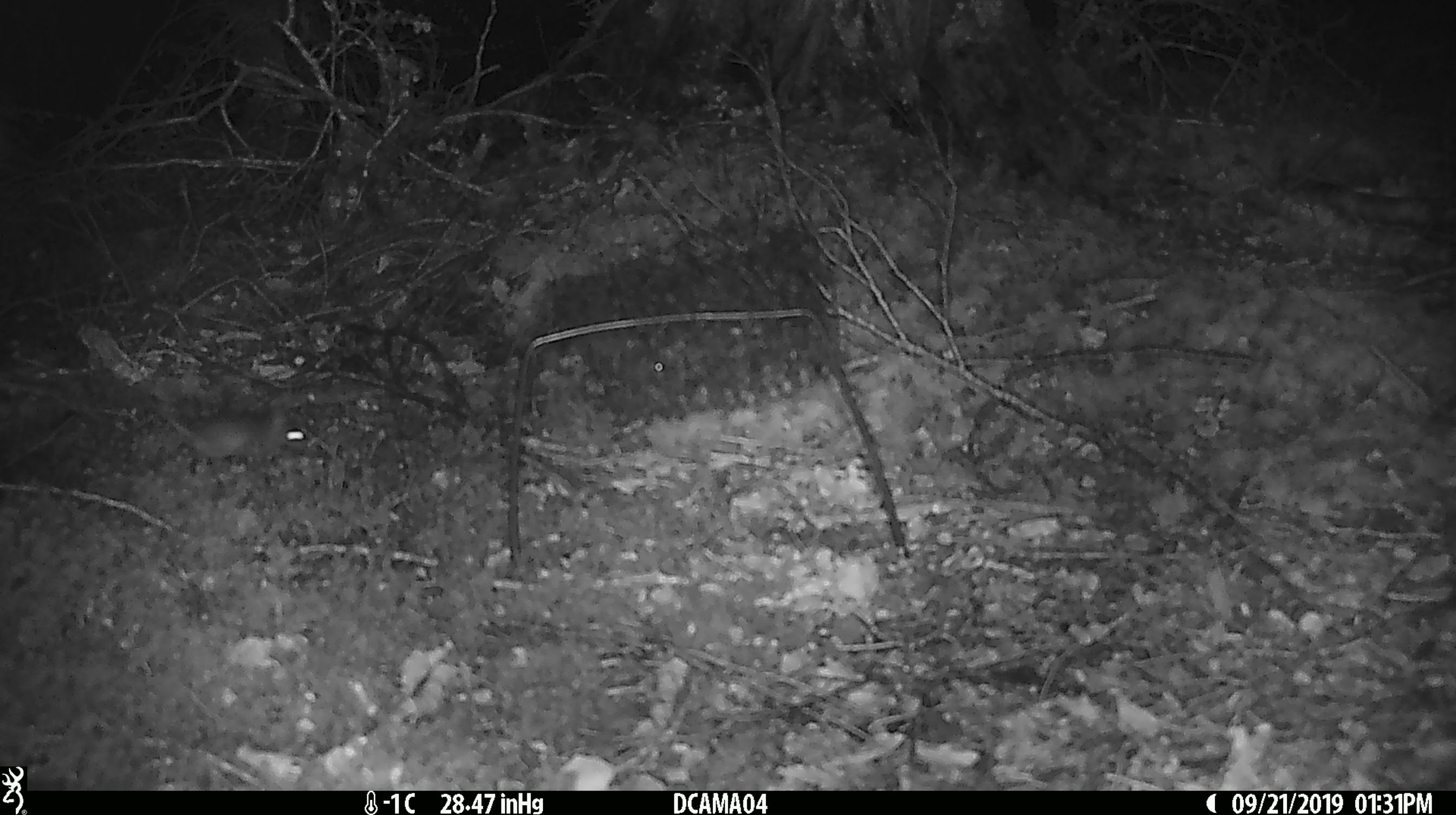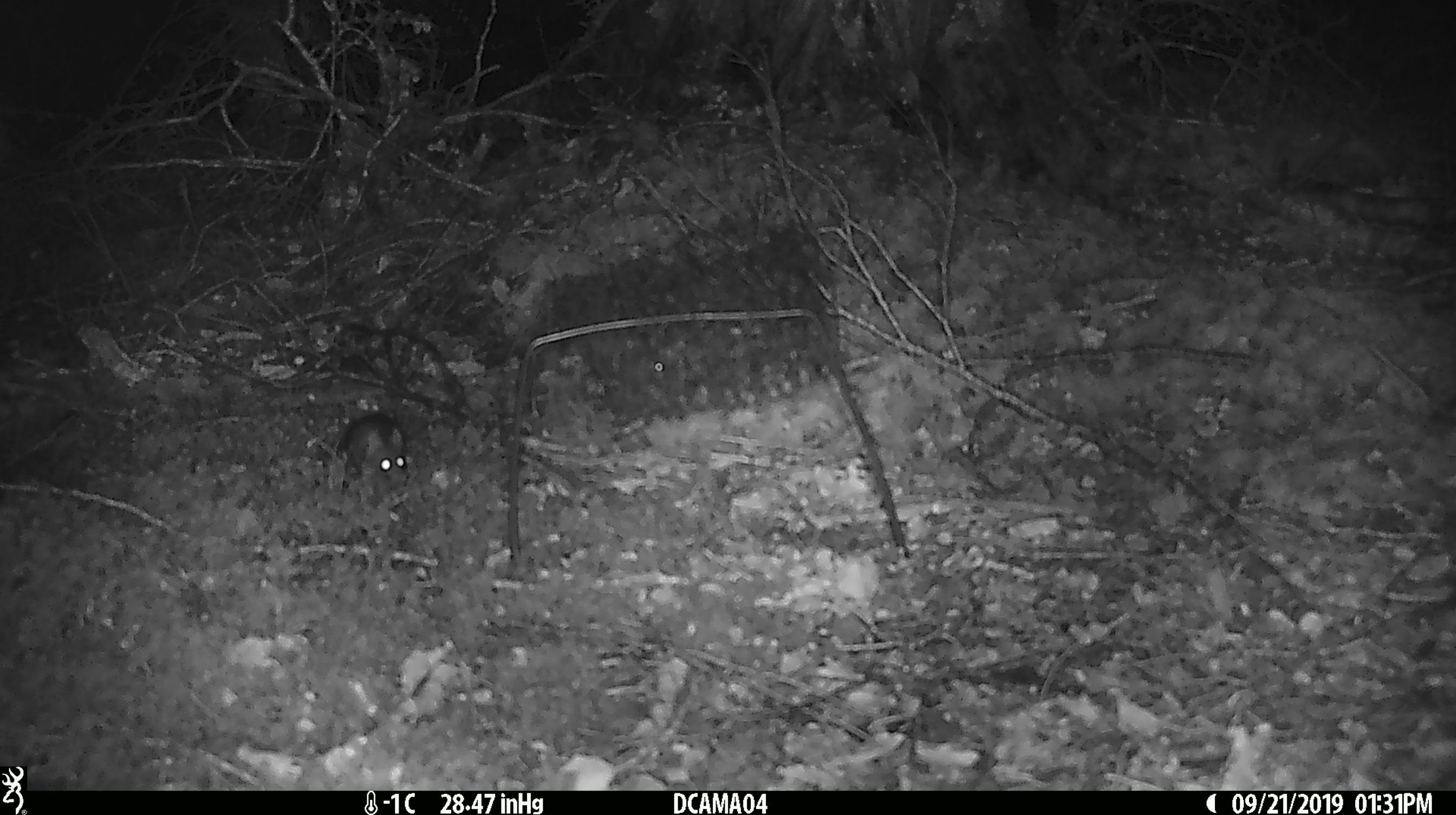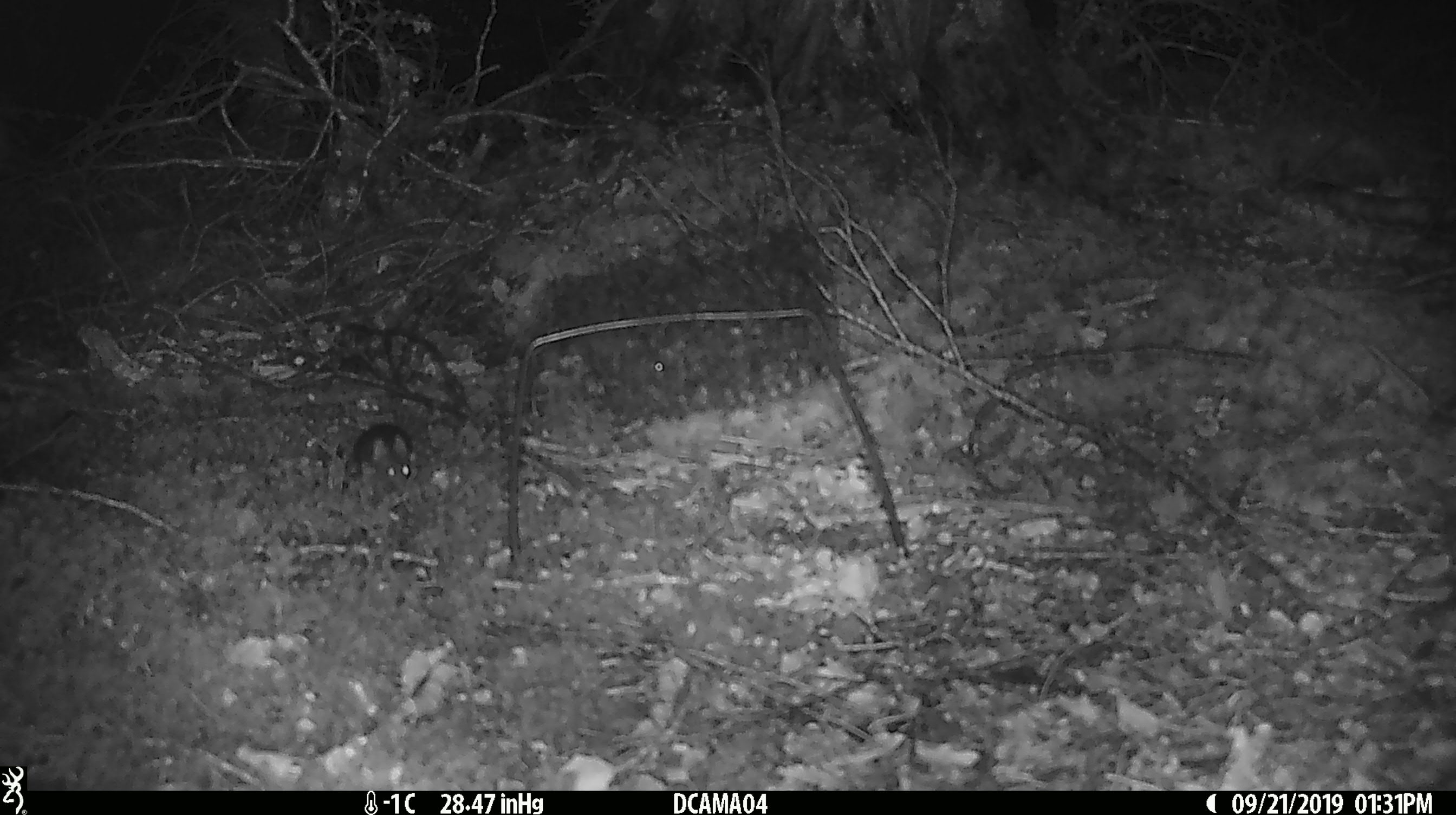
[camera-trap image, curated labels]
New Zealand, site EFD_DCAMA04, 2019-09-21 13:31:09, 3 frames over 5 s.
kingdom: Animalia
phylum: Chordata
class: Mammalia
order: Rodentia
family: Muridae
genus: Mus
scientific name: Mus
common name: mouse